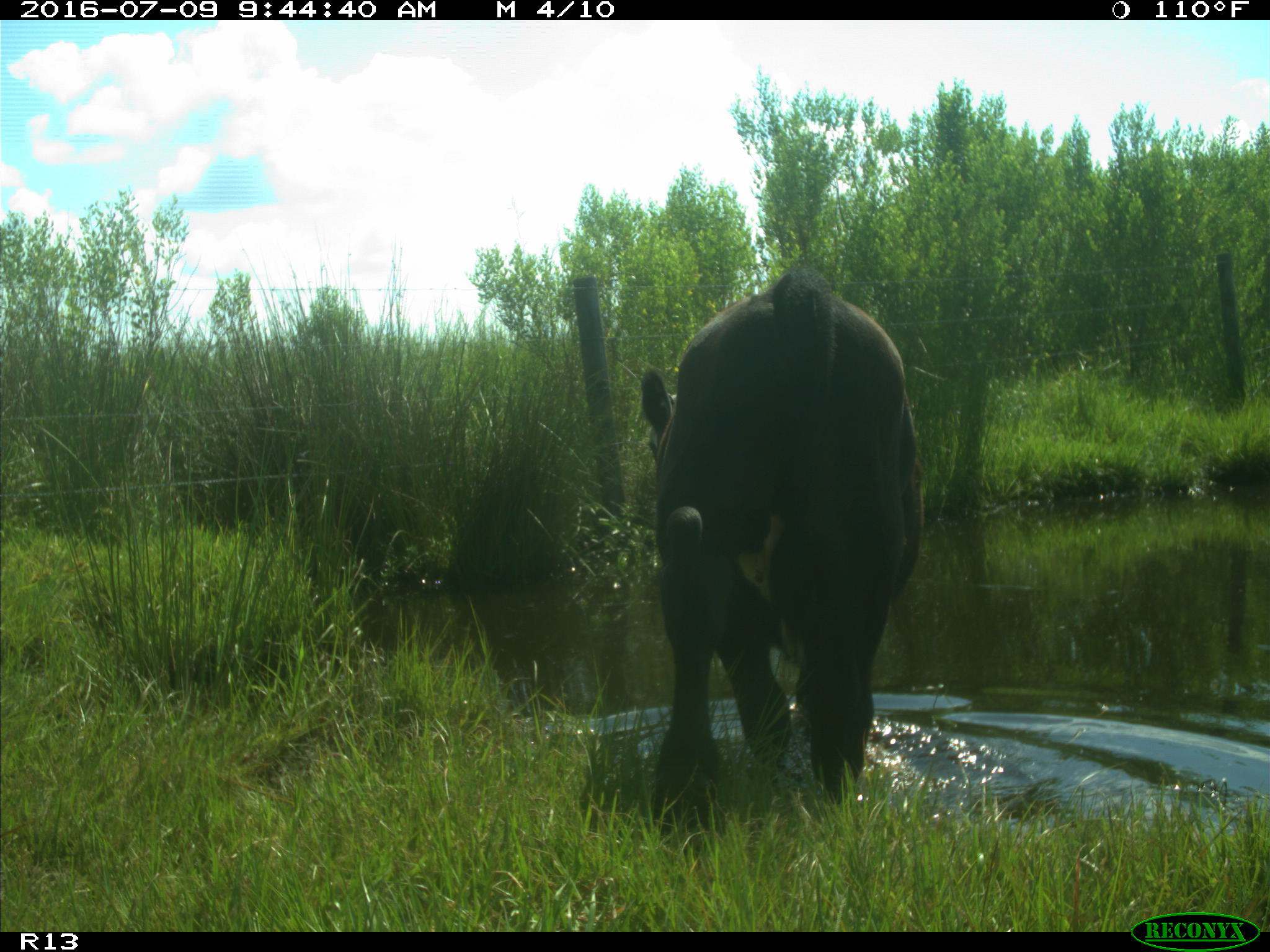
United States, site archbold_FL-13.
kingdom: Animalia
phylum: Chordata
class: Mammalia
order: Artiodactyla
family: Bovidae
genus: Bos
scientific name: Bos taurus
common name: domestic cow